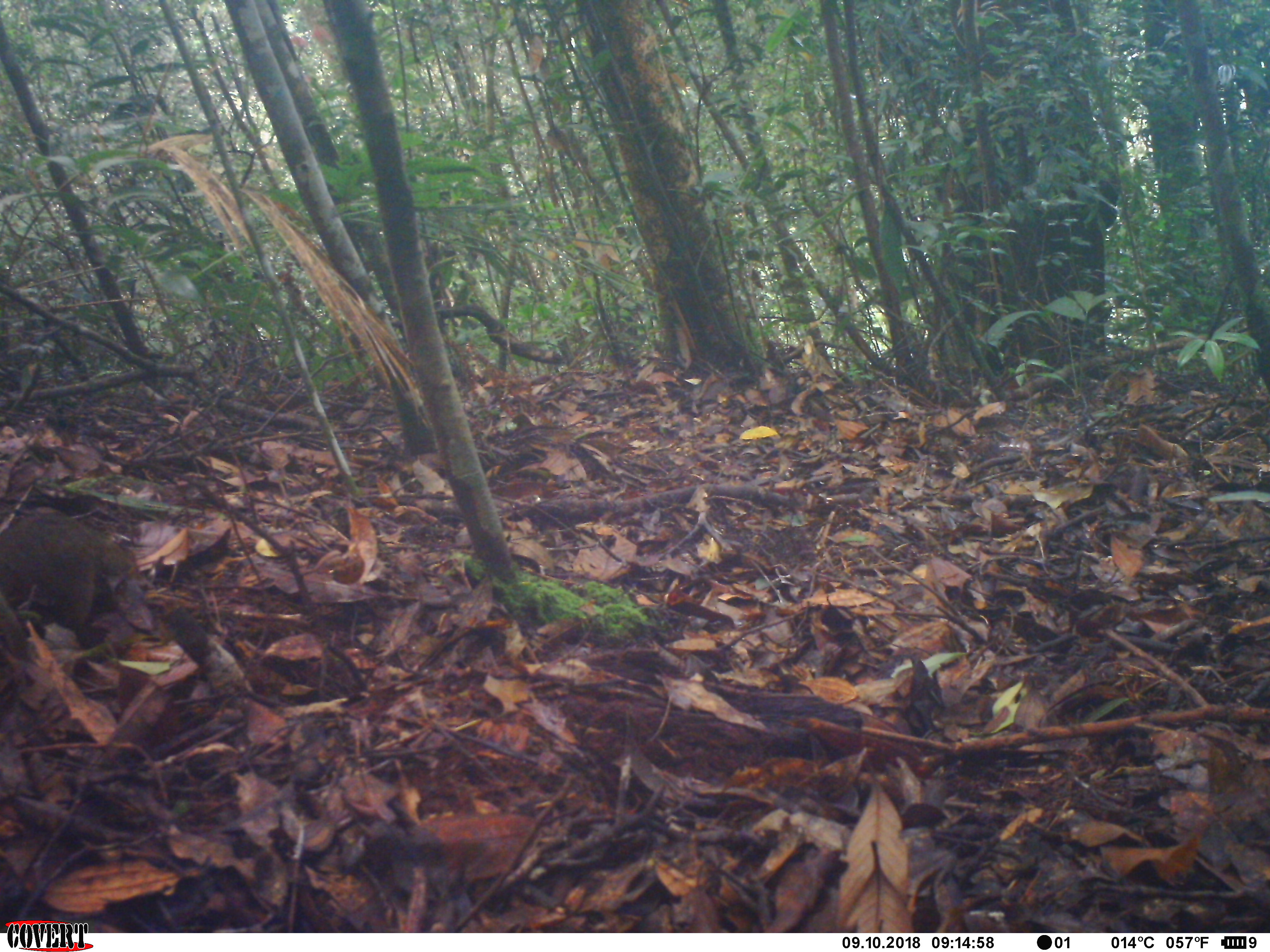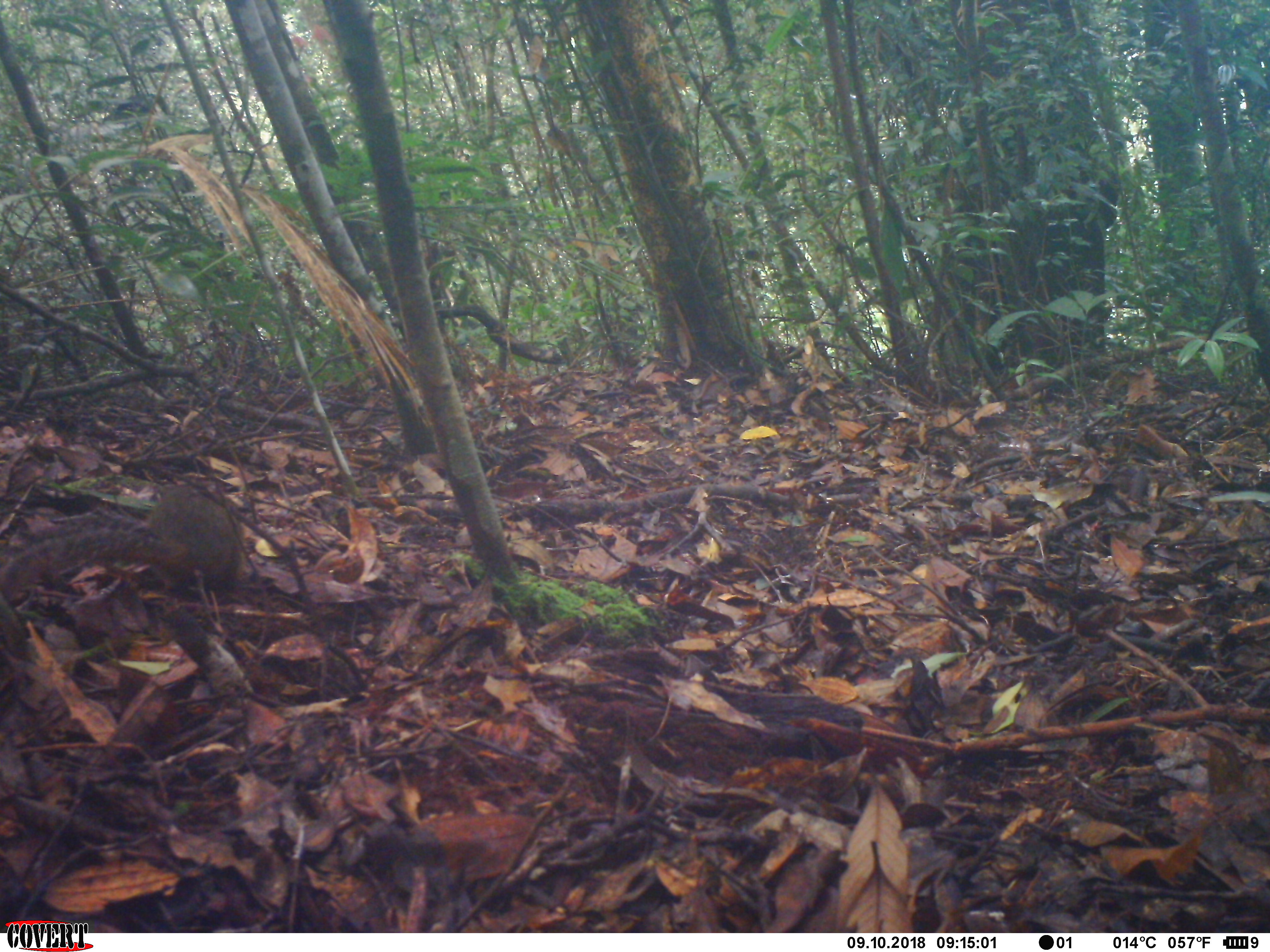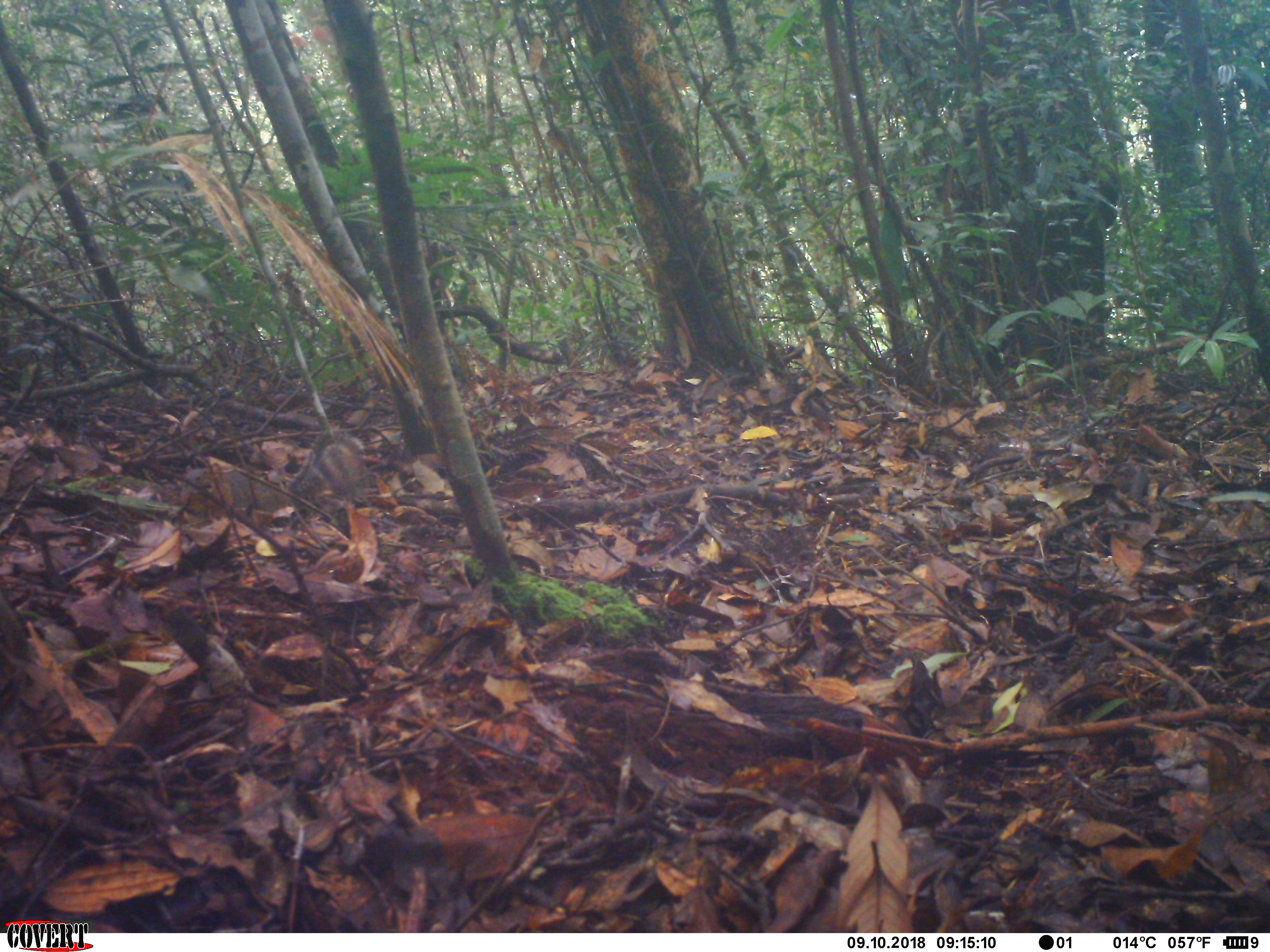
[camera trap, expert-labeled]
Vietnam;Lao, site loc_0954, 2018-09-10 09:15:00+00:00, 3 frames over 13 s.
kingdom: Animalia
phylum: Chordata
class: Mammalia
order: Rodentia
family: Sciuridae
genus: Dremomys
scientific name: Dremomys rufigenis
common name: red-cheeked squirrel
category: red cheeked squirrel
Red cheeked squirrel (red-cheeked squirrel) (Dremomys rufigenis). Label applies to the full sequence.